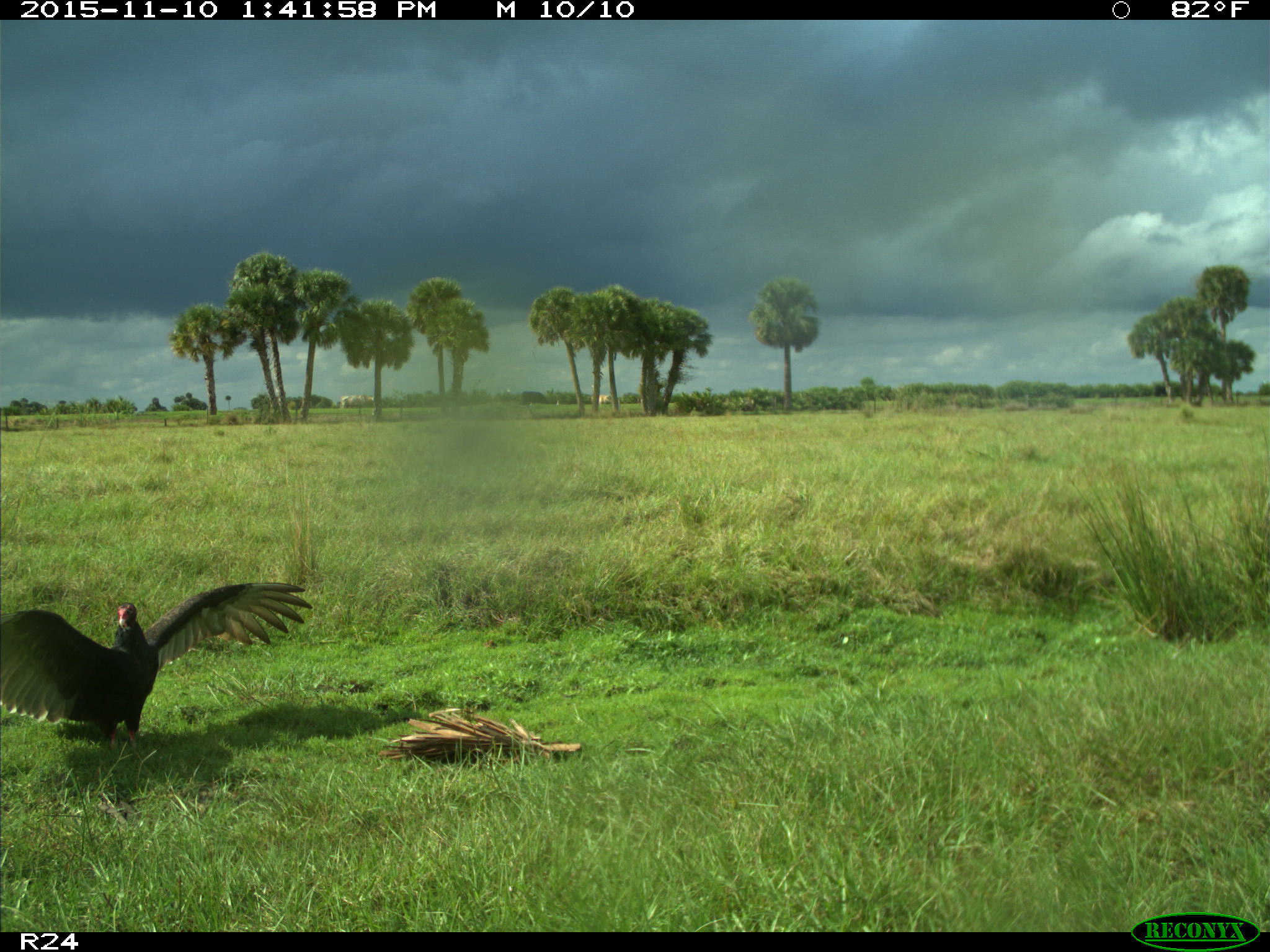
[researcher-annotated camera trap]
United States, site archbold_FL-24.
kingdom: Animalia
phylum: Chordata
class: Aves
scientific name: Aves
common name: birds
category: unidentified bird